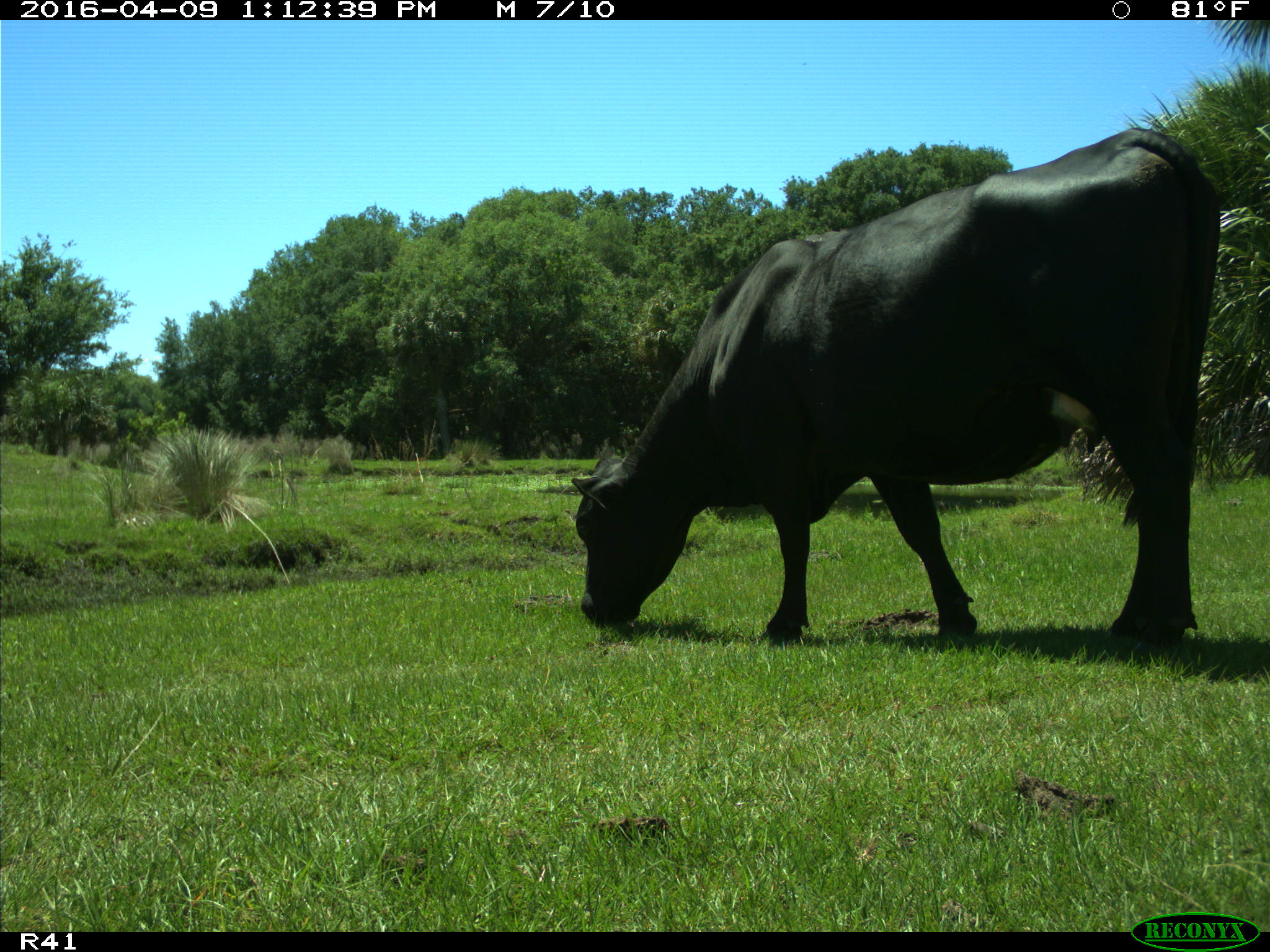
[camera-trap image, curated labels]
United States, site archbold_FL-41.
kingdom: Animalia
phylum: Chordata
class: Mammalia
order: Artiodactyla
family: Bovidae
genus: Bos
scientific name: Bos taurus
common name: domestic cow